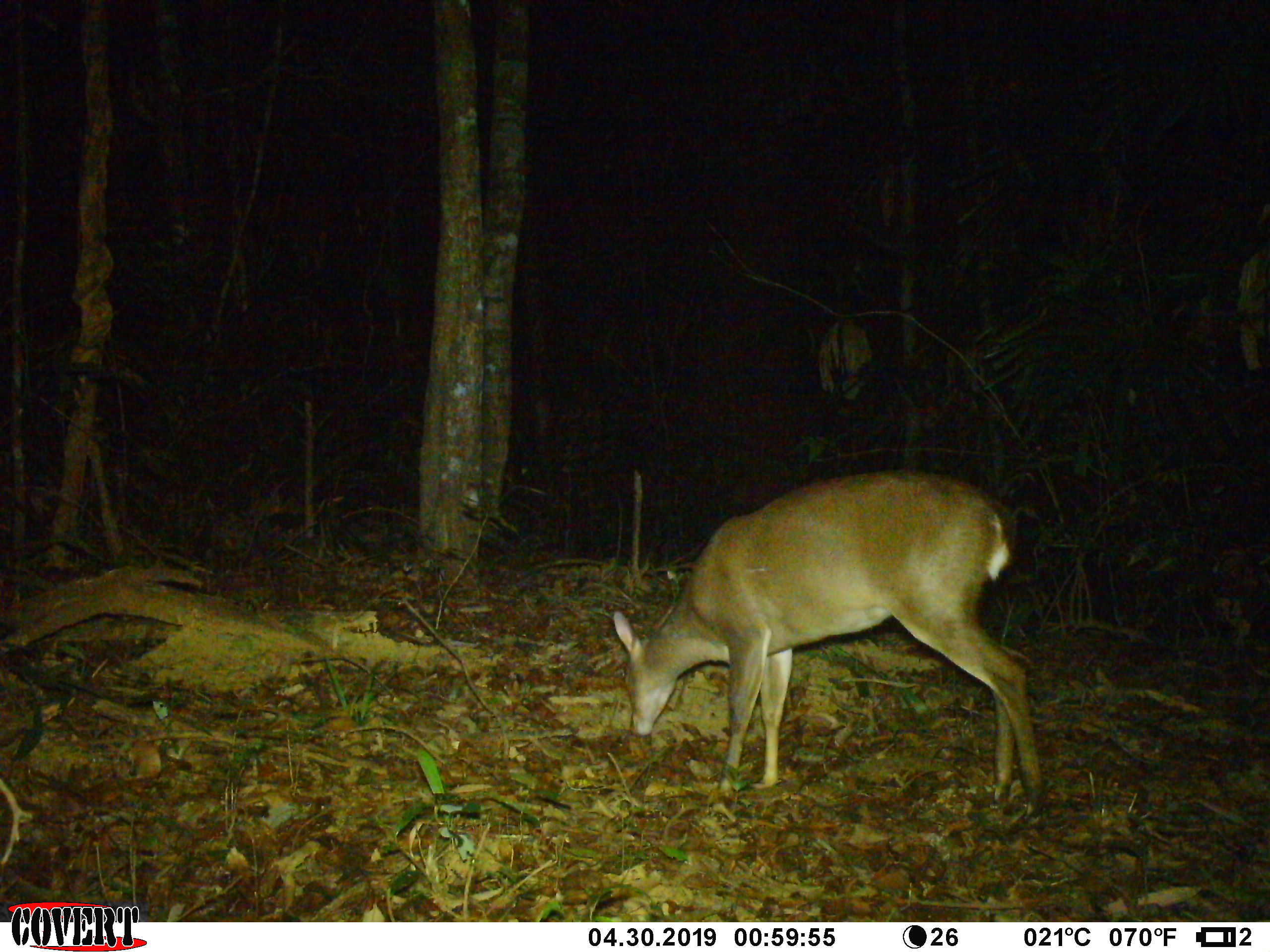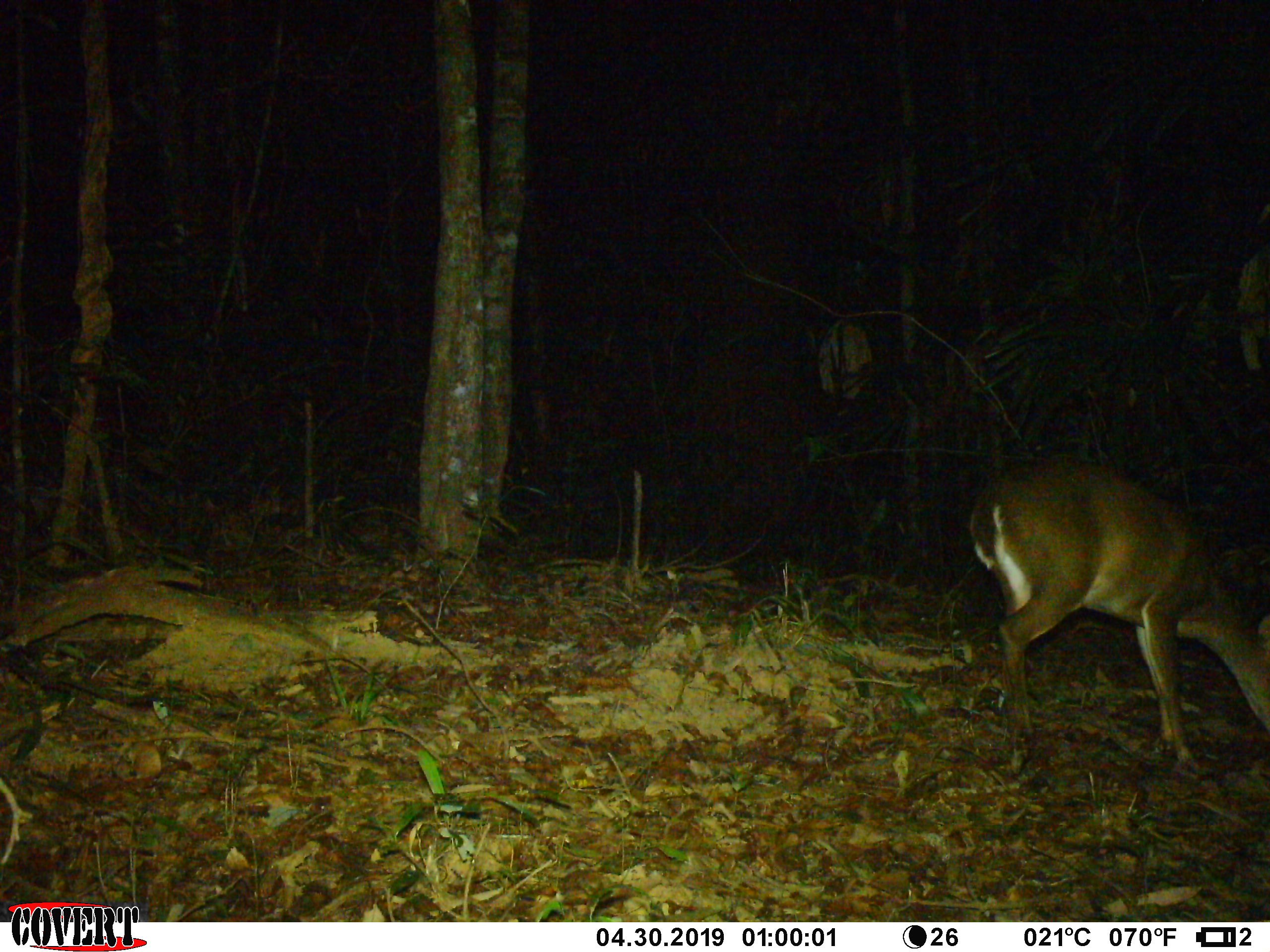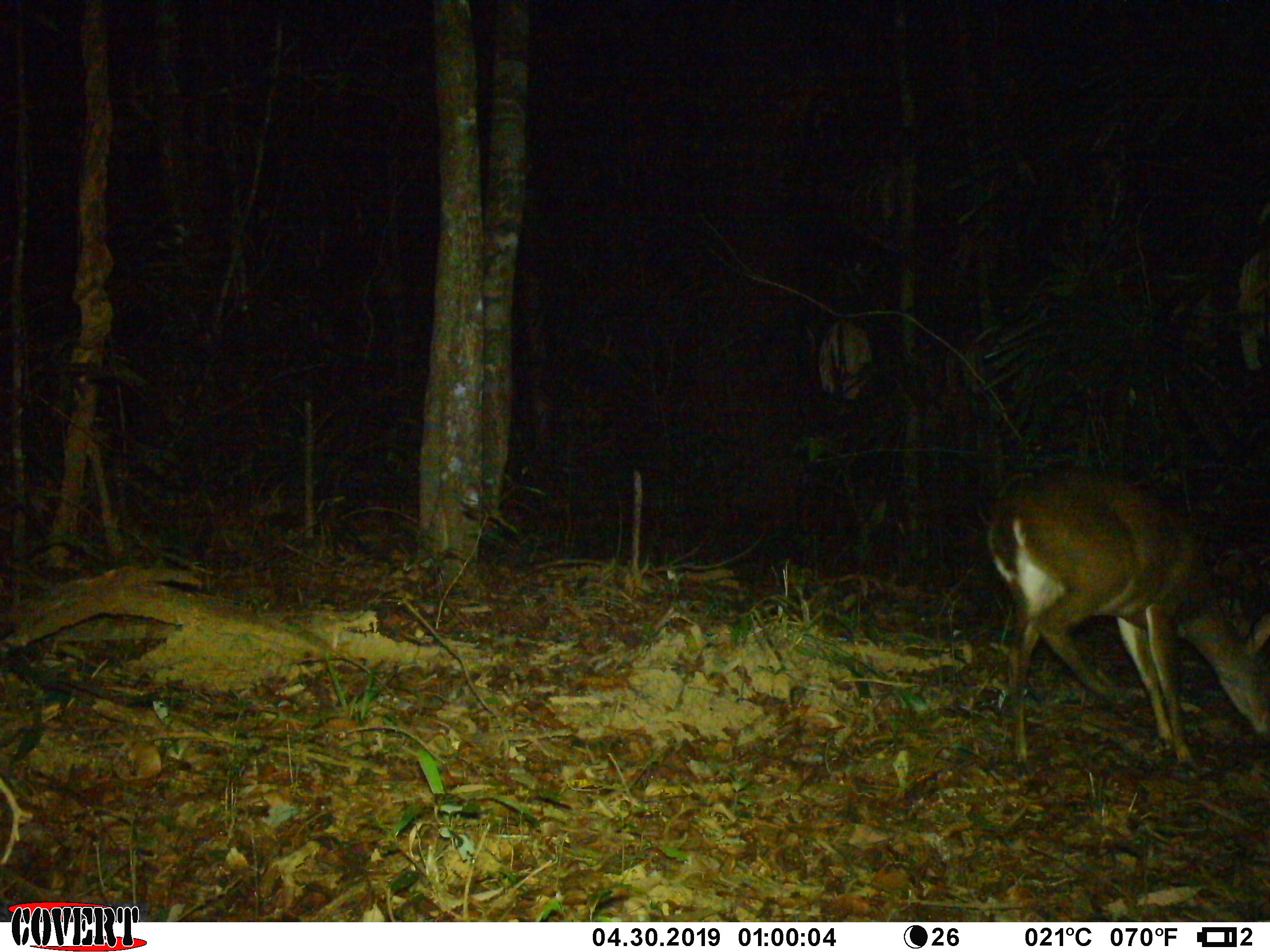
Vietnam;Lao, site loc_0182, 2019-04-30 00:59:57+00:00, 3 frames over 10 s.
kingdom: Animalia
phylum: Chordata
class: Mammalia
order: Artiodactyla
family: Cervidae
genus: Muntiacus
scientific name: Muntiacus vuquangensis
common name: large-antlered muntjac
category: large antlered muntjac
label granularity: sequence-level